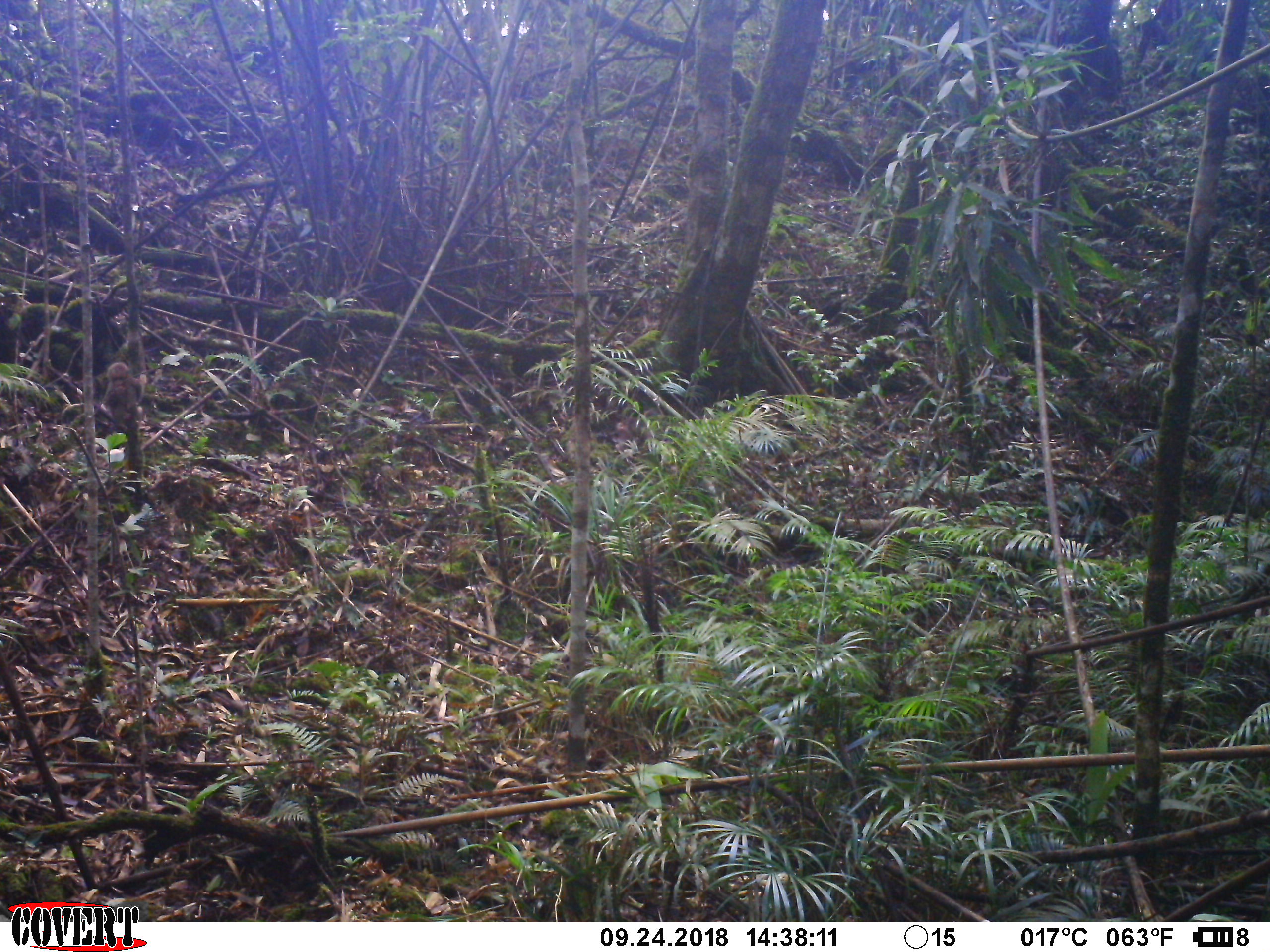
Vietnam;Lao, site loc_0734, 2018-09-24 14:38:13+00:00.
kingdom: Animalia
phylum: Chordata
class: Mammalia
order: Primates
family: Cercopithecidae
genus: Macaca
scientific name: Macaca arctoides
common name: stump-tailed macaque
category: stump tailed macaque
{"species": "stump tailed macaque (stump-tailed macaque) (Macaca arctoides)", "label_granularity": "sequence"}